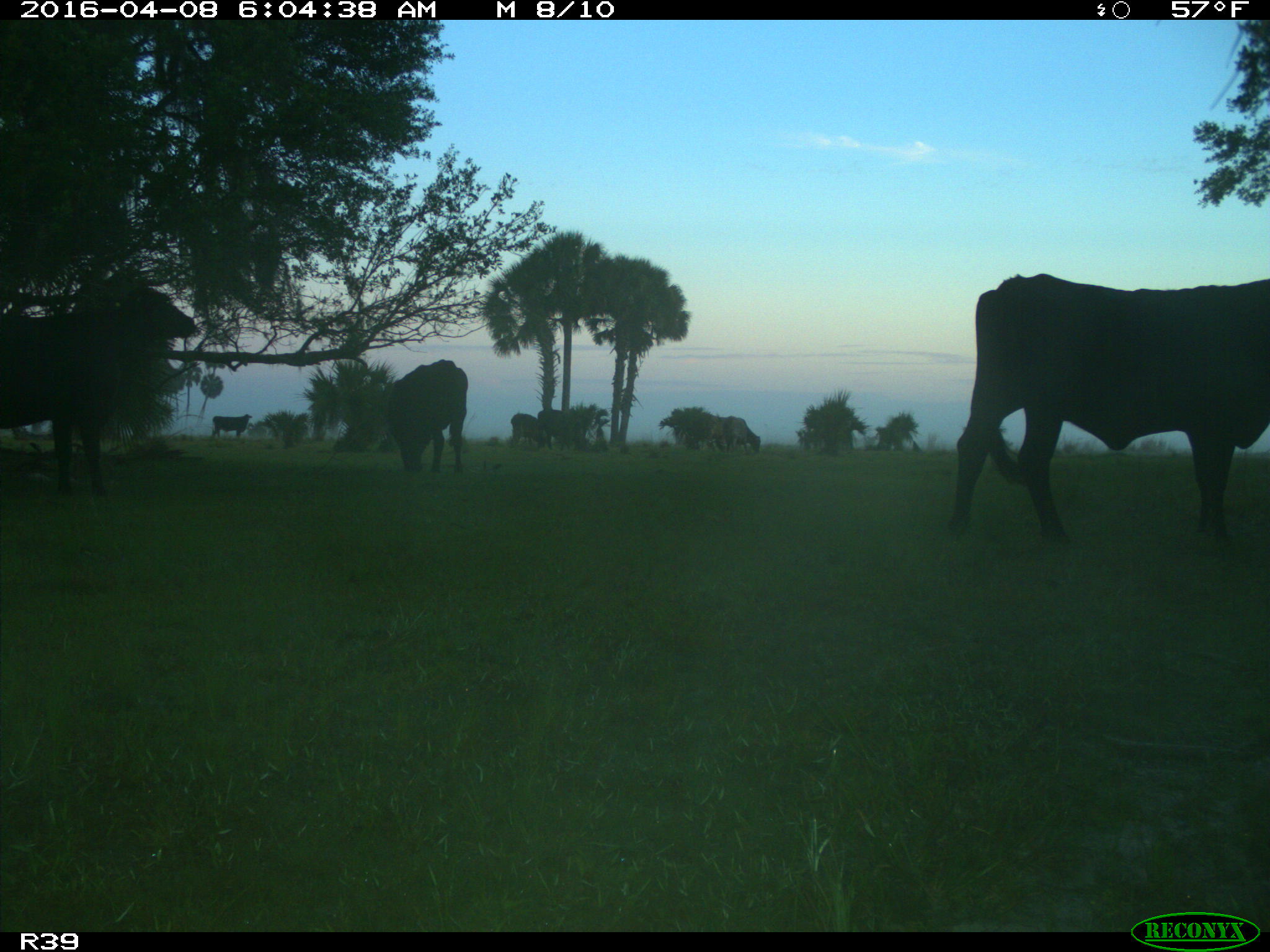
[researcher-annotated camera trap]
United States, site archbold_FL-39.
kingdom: Animalia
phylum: Chordata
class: Mammalia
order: Artiodactyla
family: Bovidae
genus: Bos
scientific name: Bos taurus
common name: domestic cow